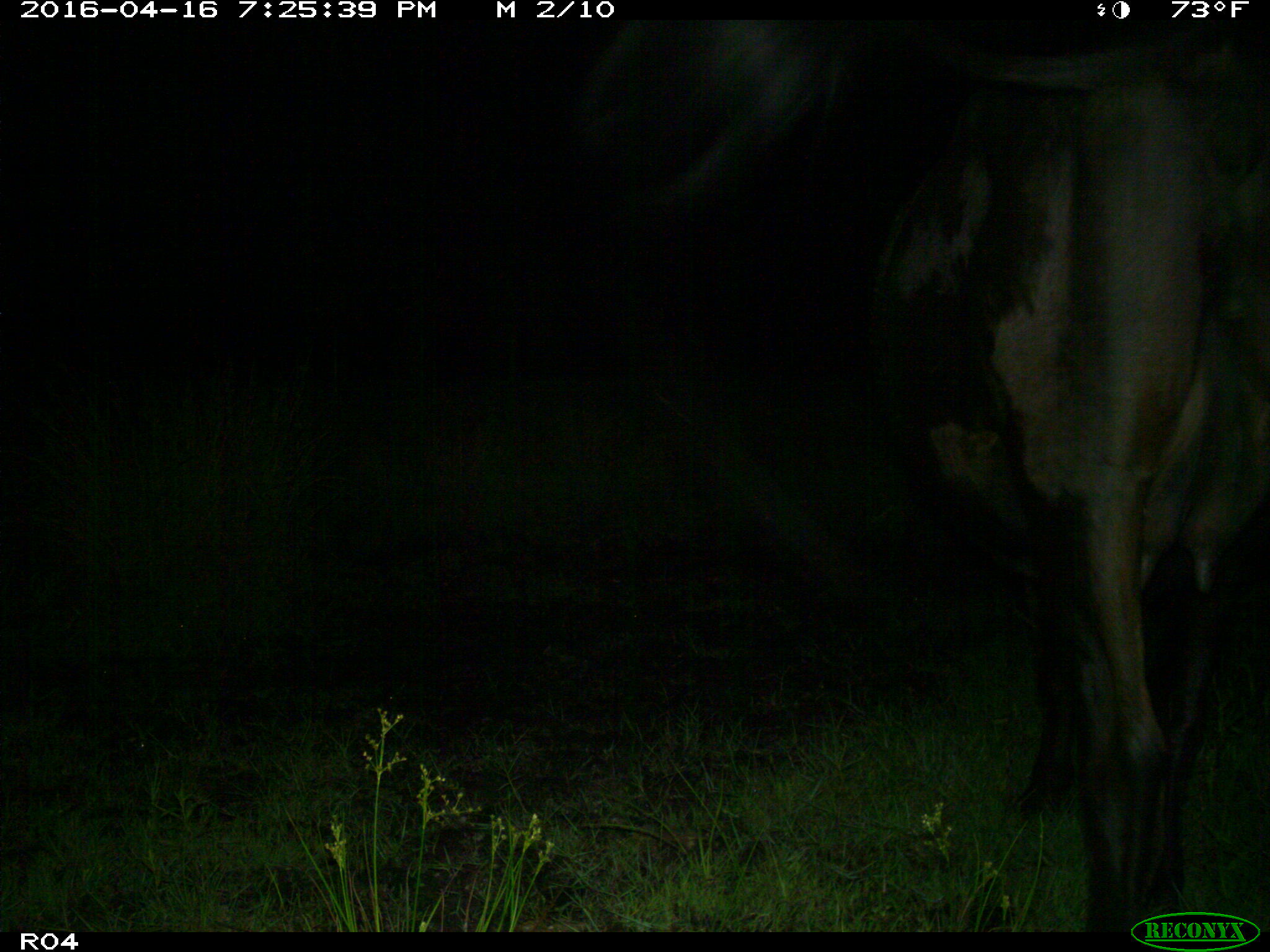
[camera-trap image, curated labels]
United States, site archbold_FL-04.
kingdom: Animalia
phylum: Chordata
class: Mammalia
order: Artiodactyla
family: Bovidae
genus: Bos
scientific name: Bos taurus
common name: domestic cow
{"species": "Bos taurus (domestic cow)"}